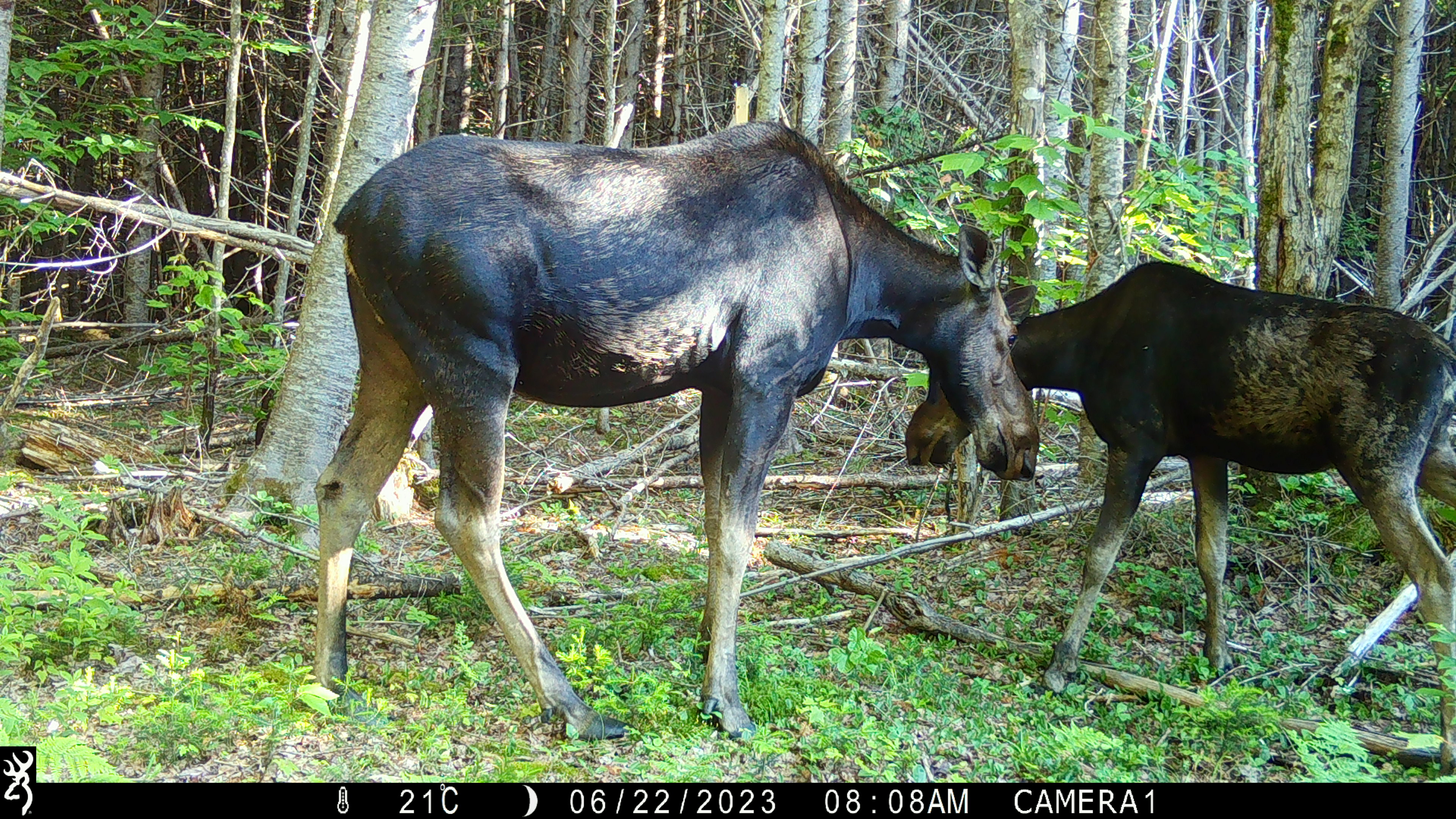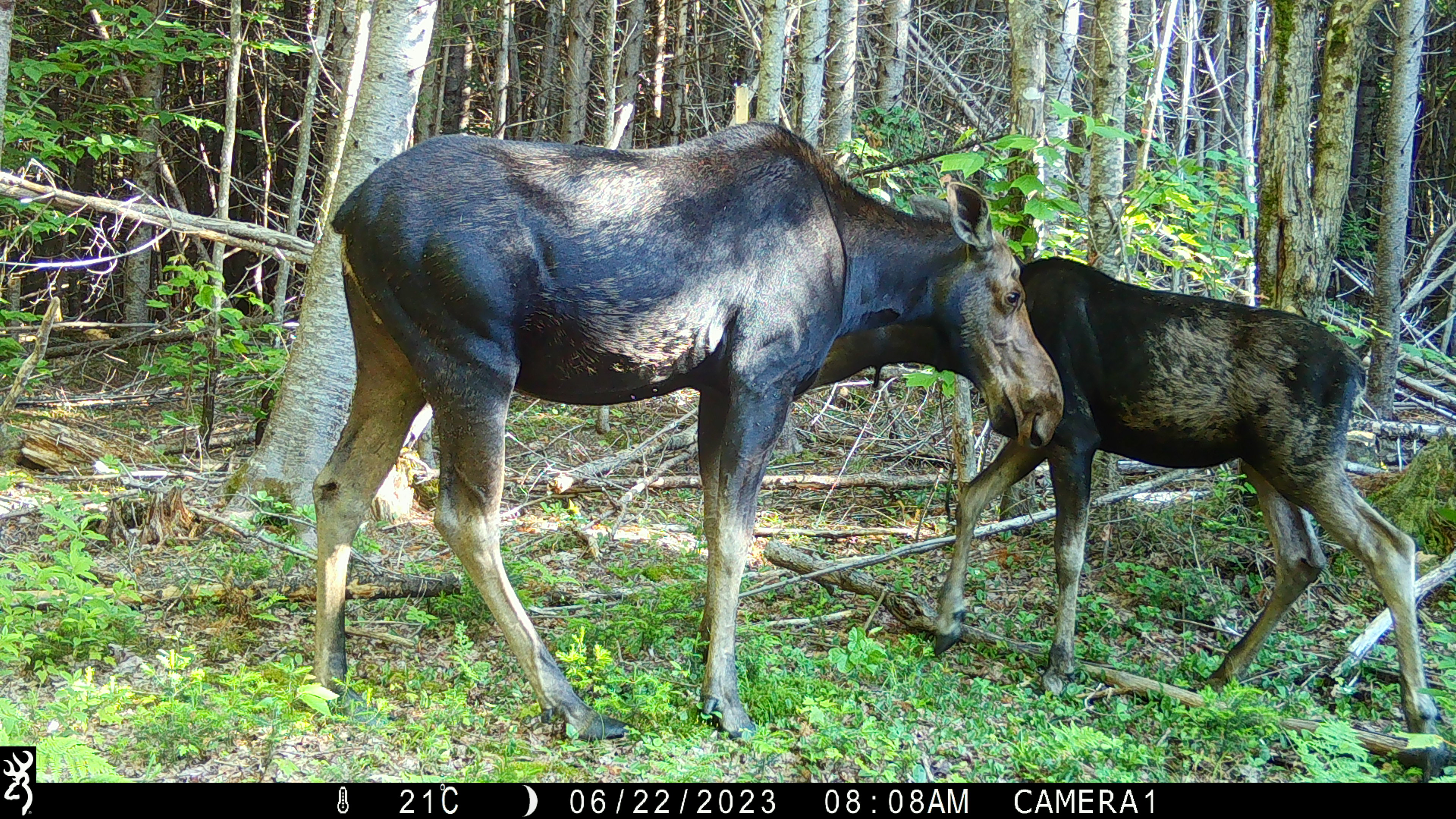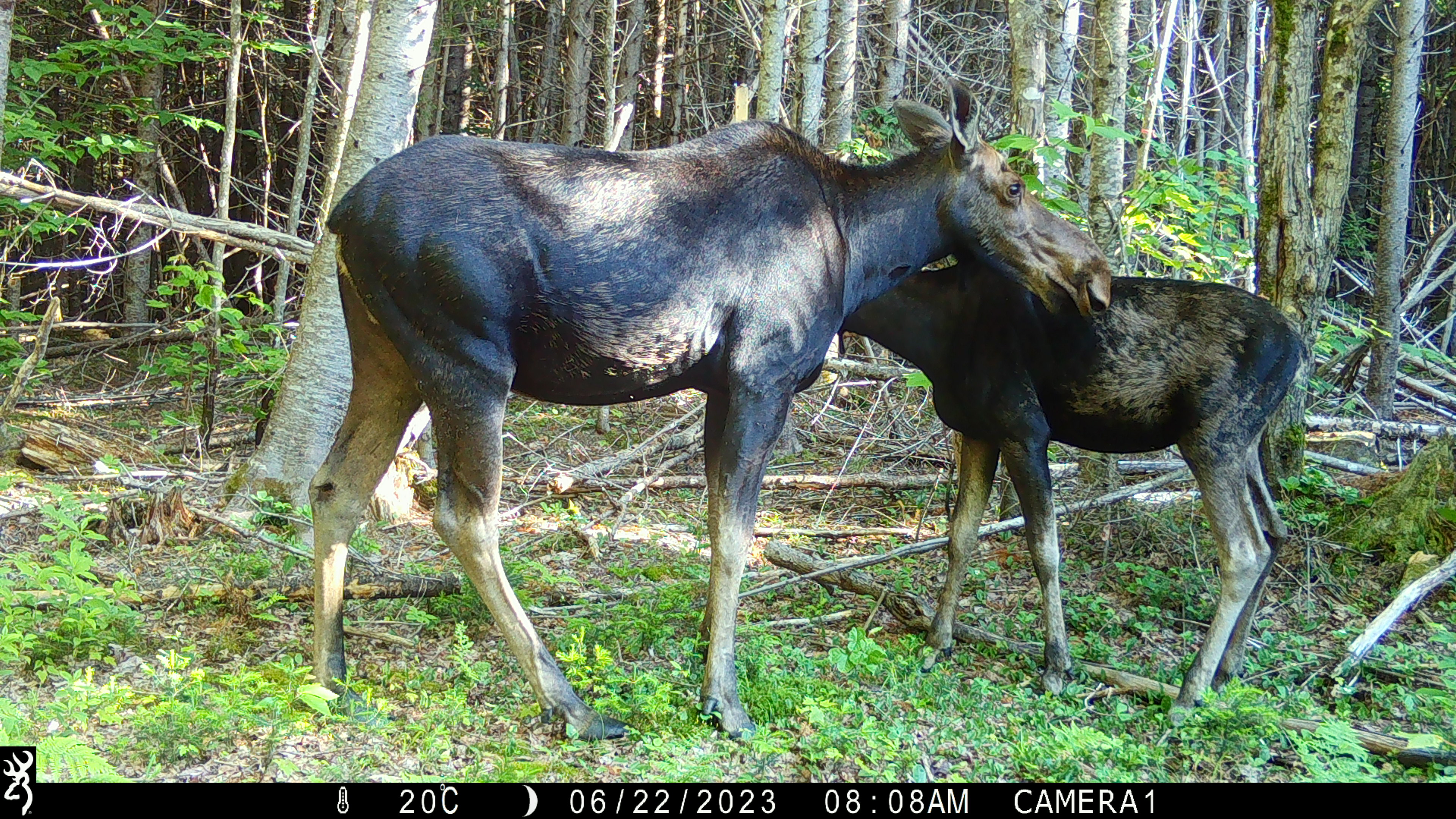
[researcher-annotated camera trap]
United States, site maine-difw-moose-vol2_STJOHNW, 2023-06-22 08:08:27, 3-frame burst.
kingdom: Animalia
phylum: Chordata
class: Mammalia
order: Artiodactyla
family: Cervidae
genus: Alces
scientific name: Alces alces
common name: moose